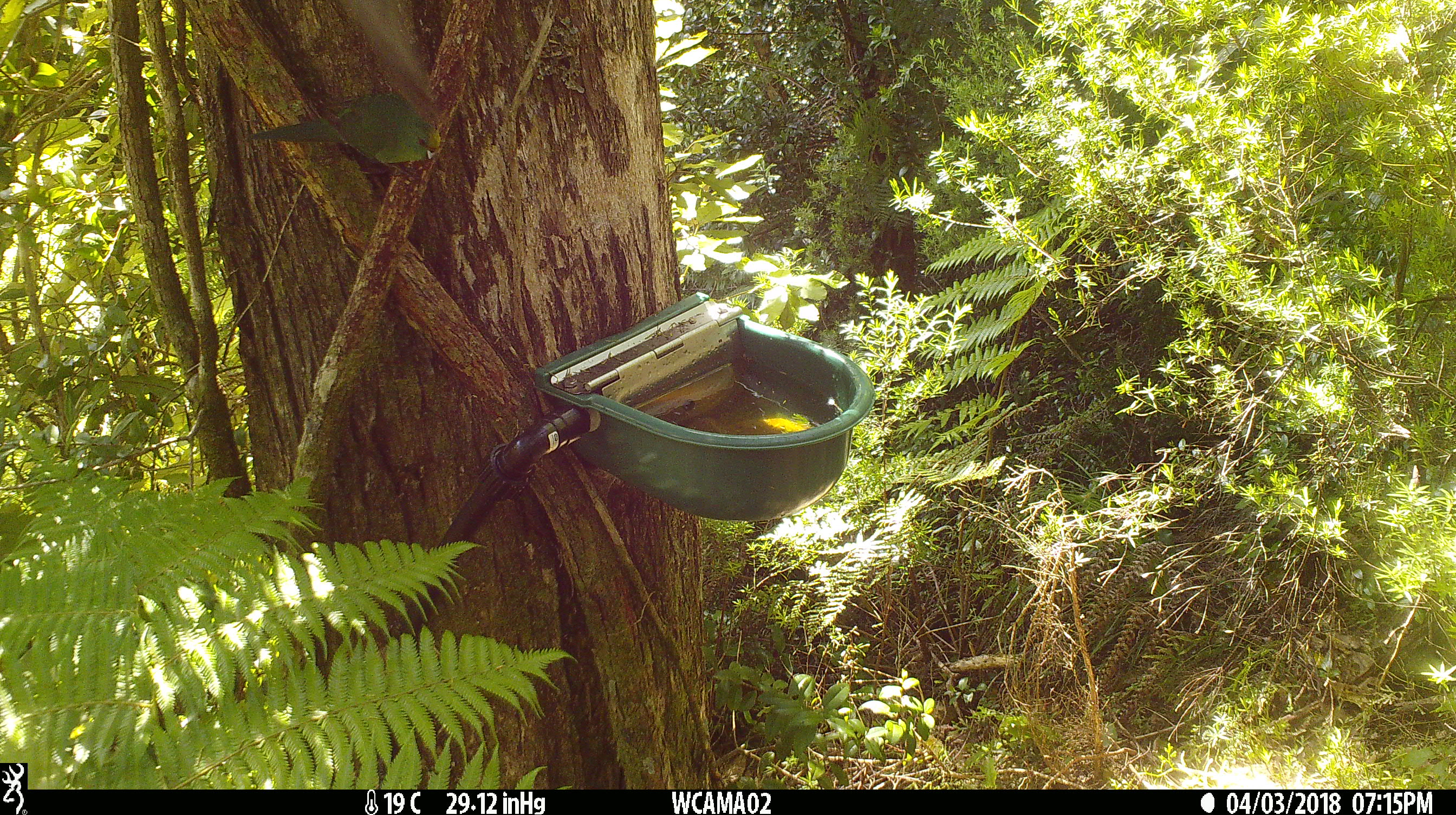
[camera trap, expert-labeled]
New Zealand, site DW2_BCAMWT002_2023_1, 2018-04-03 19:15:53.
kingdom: Animalia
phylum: Chordata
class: Aves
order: Psittaciformes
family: Psittaculidae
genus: Cyanoramphus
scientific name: Cyanoramphus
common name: parakeet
Parakeet (Cyanoramphus).